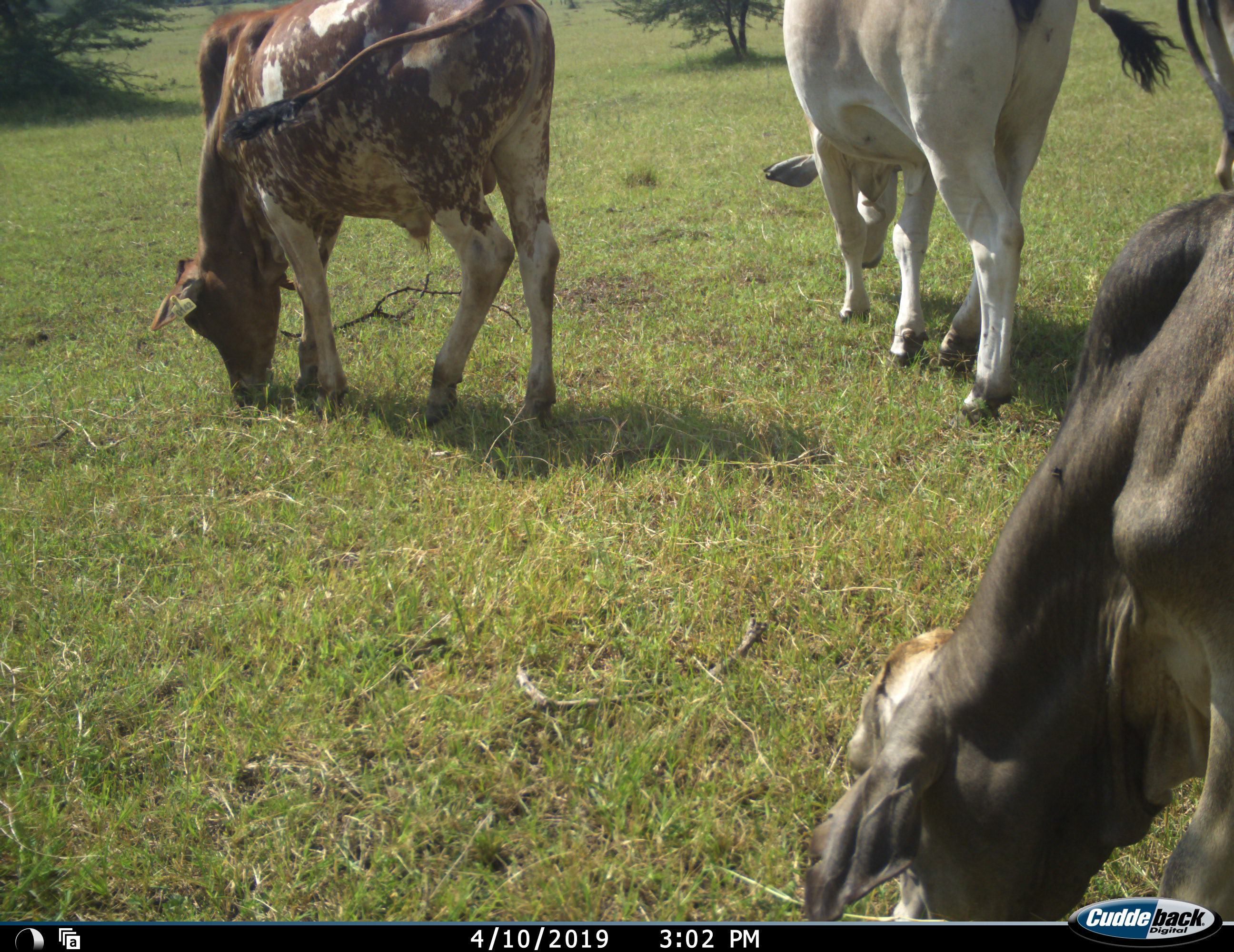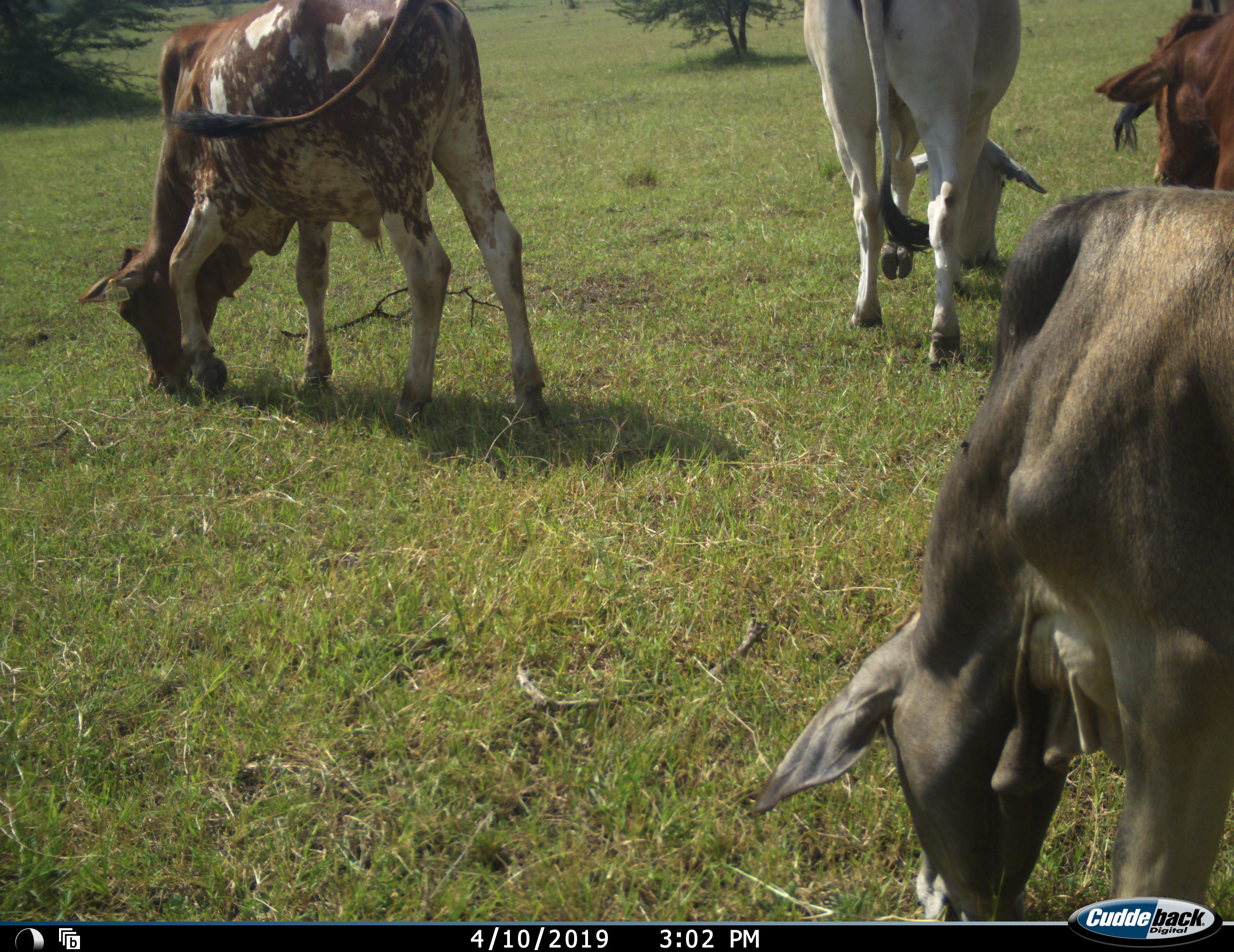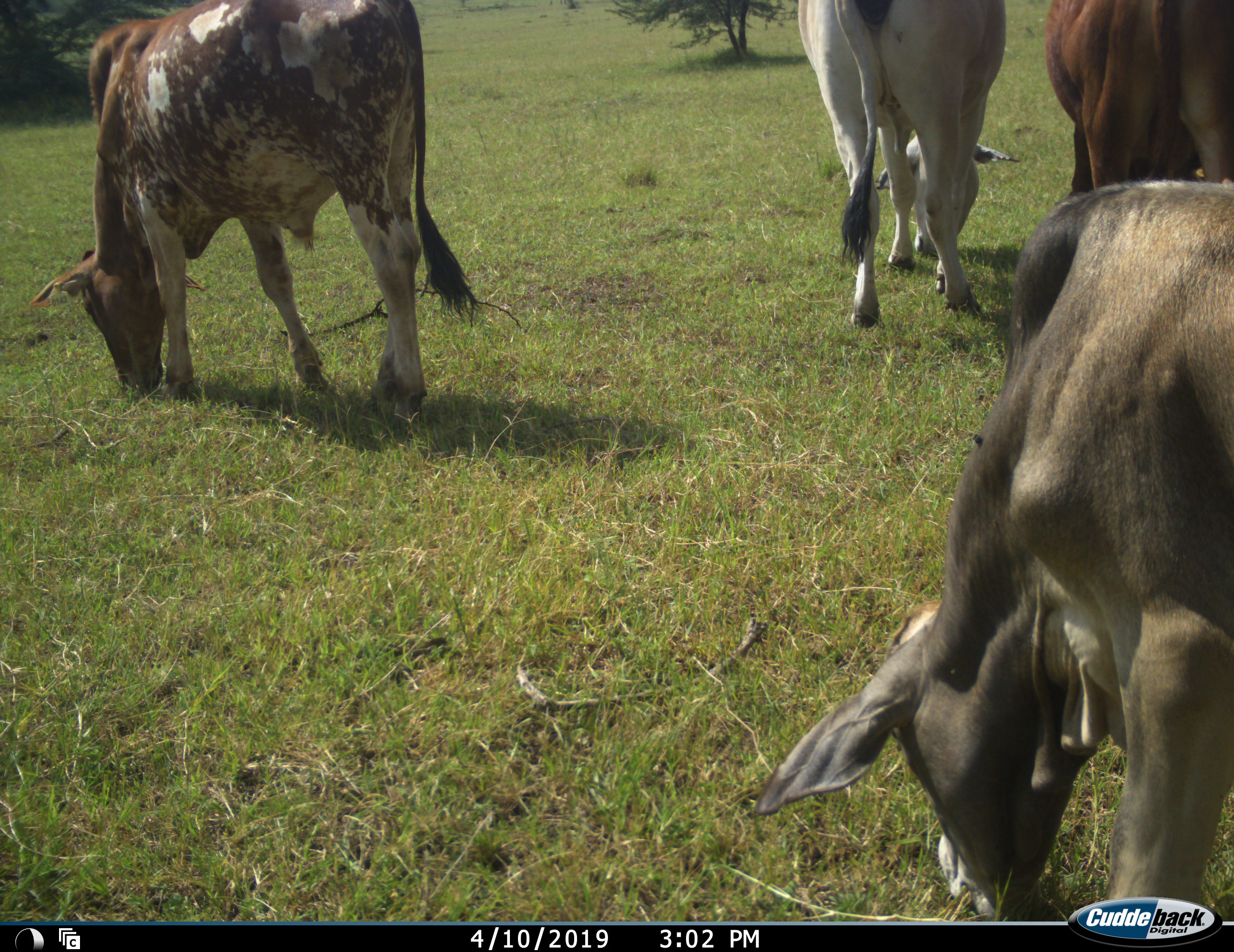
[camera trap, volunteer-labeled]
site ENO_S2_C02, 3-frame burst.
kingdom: Animalia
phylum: Chordata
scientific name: Vertebrata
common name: domestic animal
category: domesticanimal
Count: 4.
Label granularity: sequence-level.